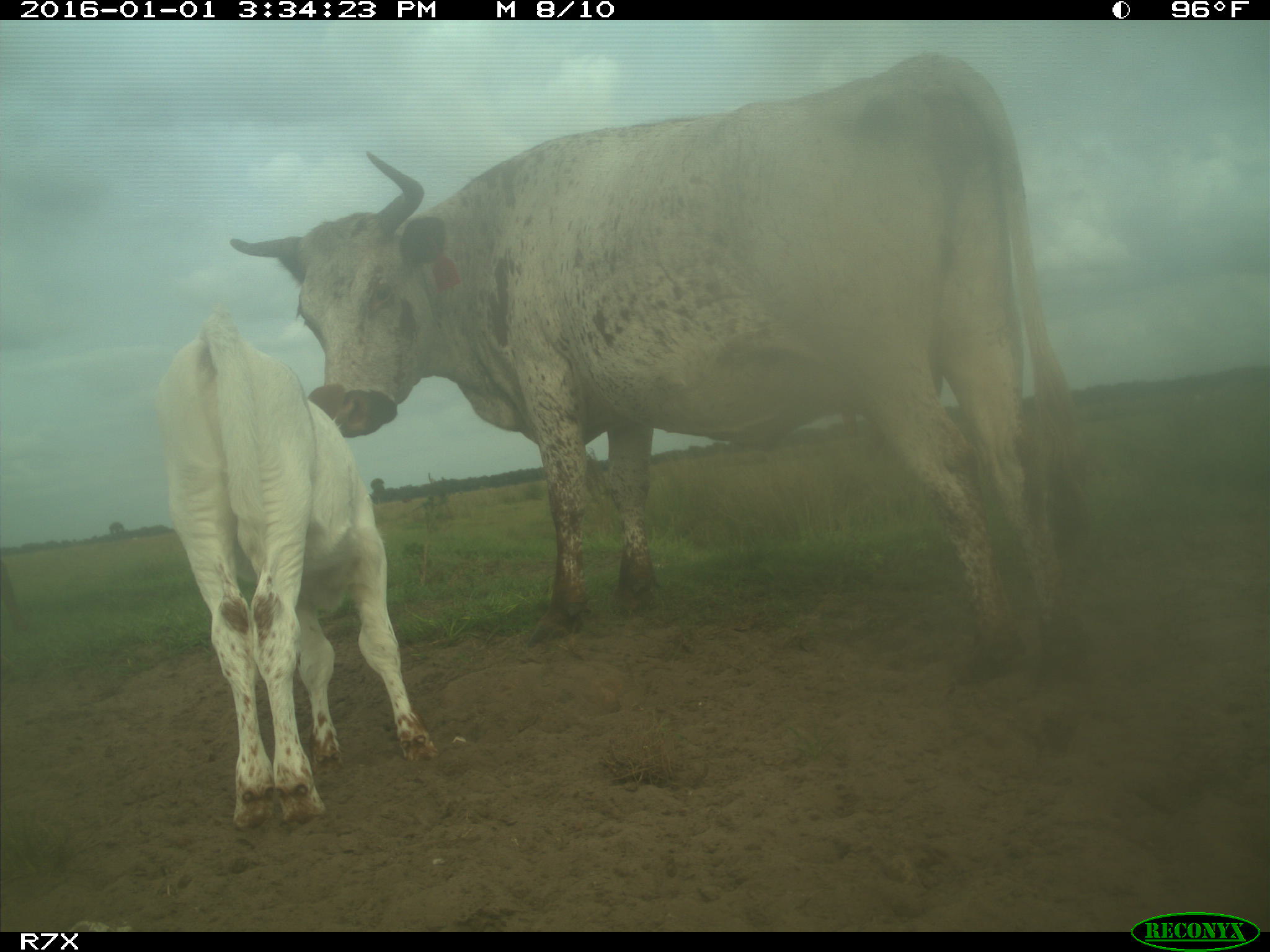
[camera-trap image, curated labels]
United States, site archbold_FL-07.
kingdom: Animalia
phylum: Chordata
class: Mammalia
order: Artiodactyla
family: Bovidae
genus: Bos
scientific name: Bos taurus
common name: domestic cow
Bos taurus (domestic cow).